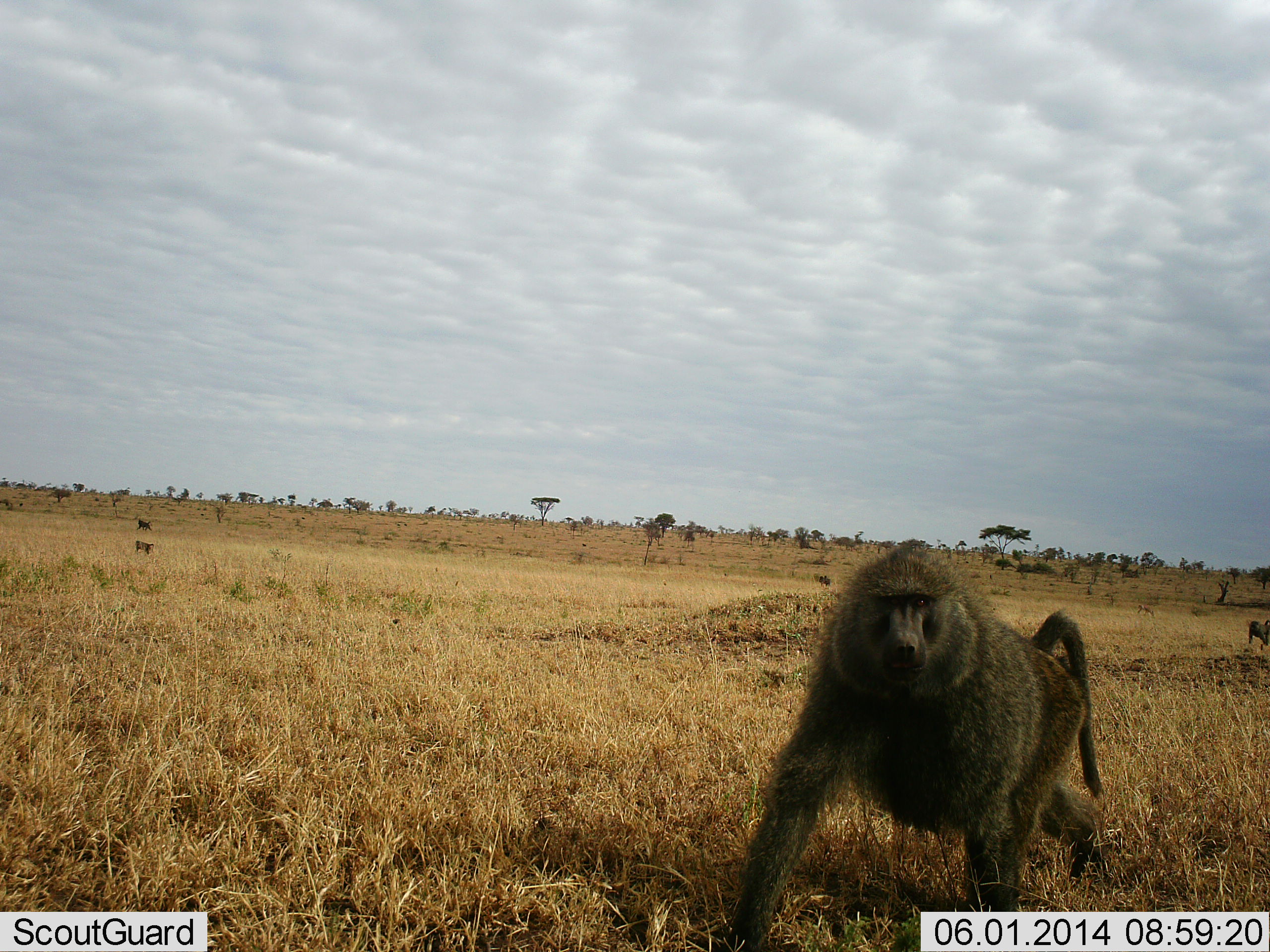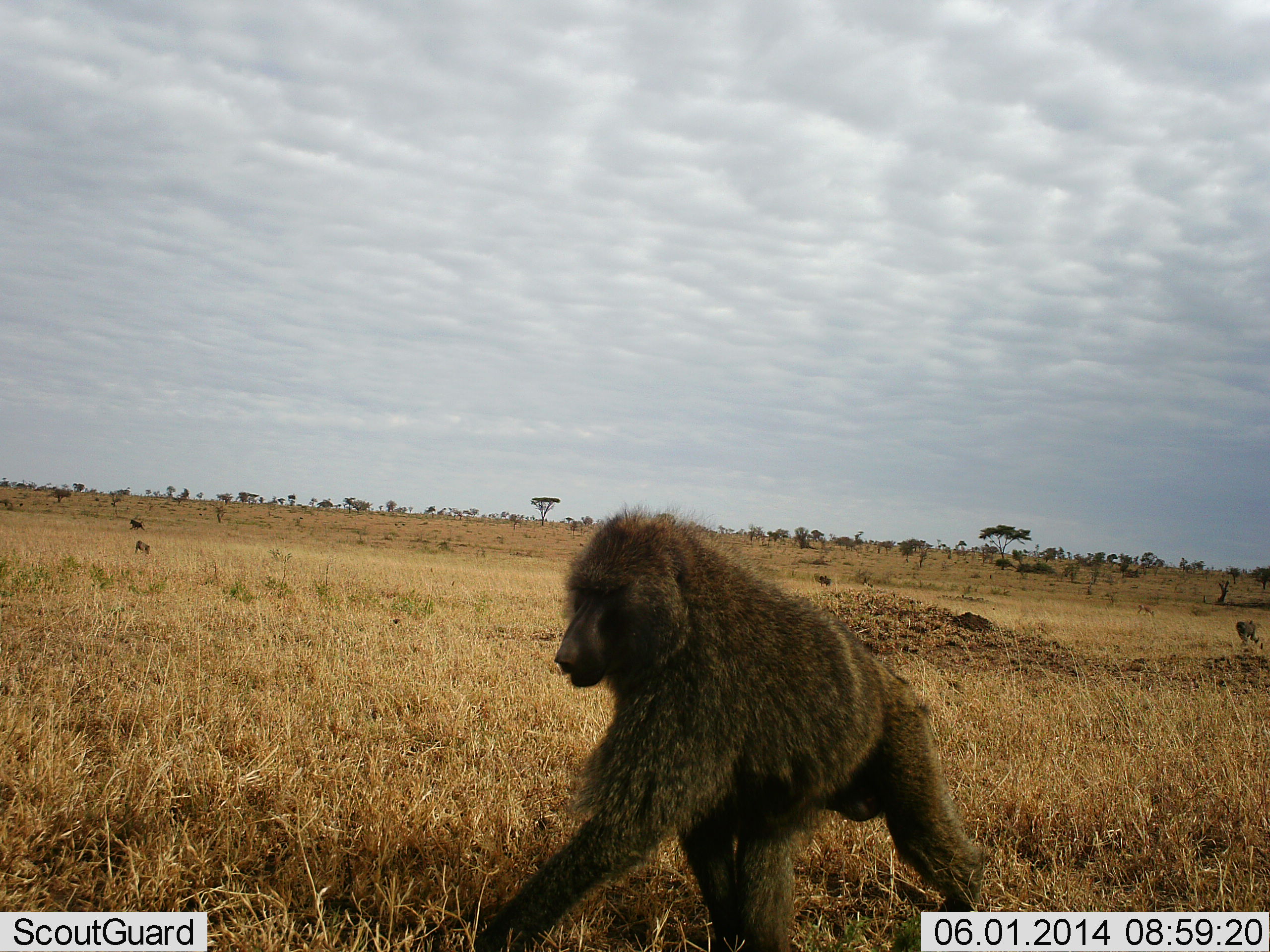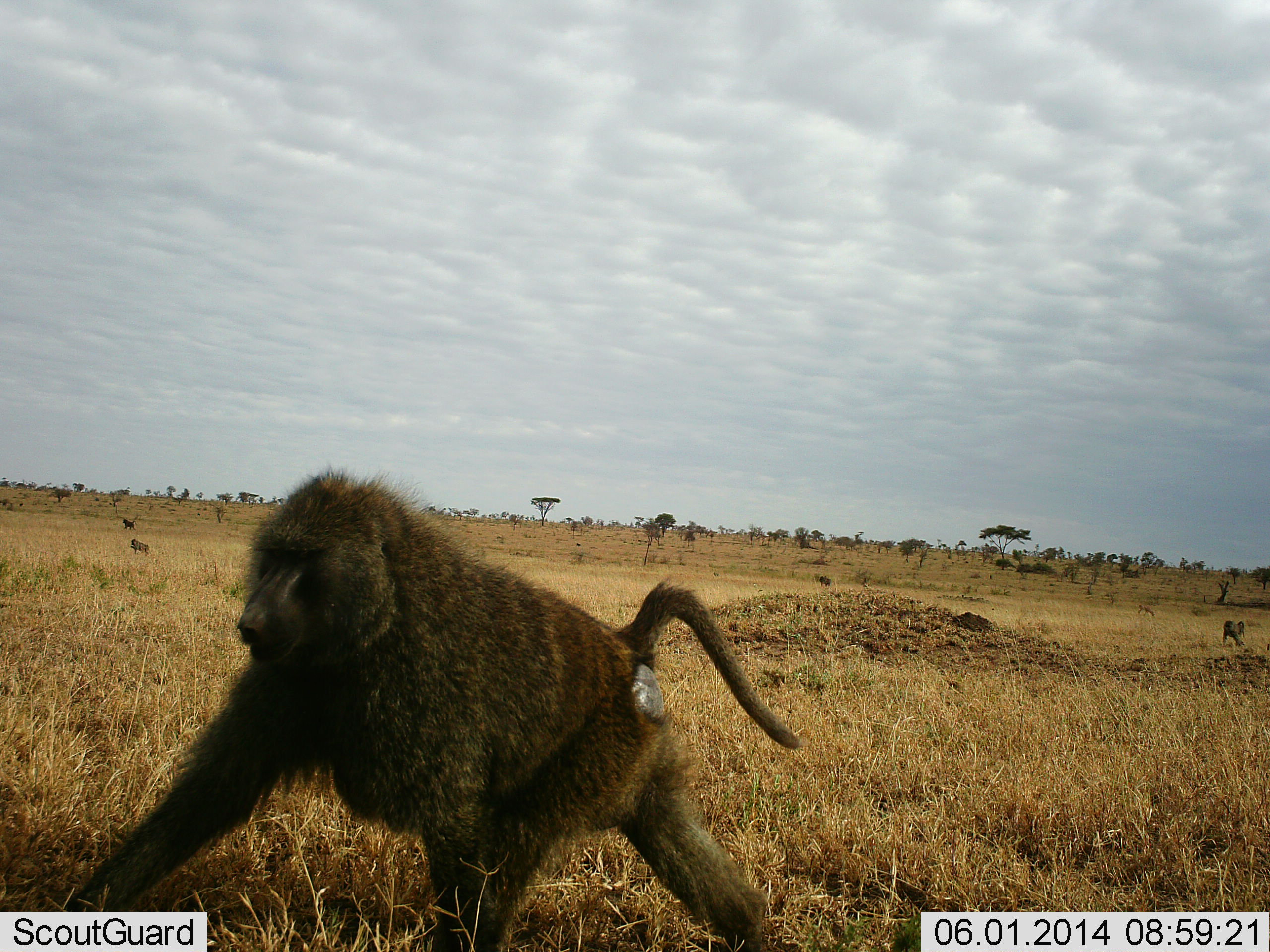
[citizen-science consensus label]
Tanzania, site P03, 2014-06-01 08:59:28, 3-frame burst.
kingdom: Animalia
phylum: Chordata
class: Mammalia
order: Primates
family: Cercopithecidae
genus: Papio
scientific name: Papio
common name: baboon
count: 1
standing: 0%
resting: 0%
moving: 100%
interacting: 0%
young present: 0%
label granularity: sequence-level